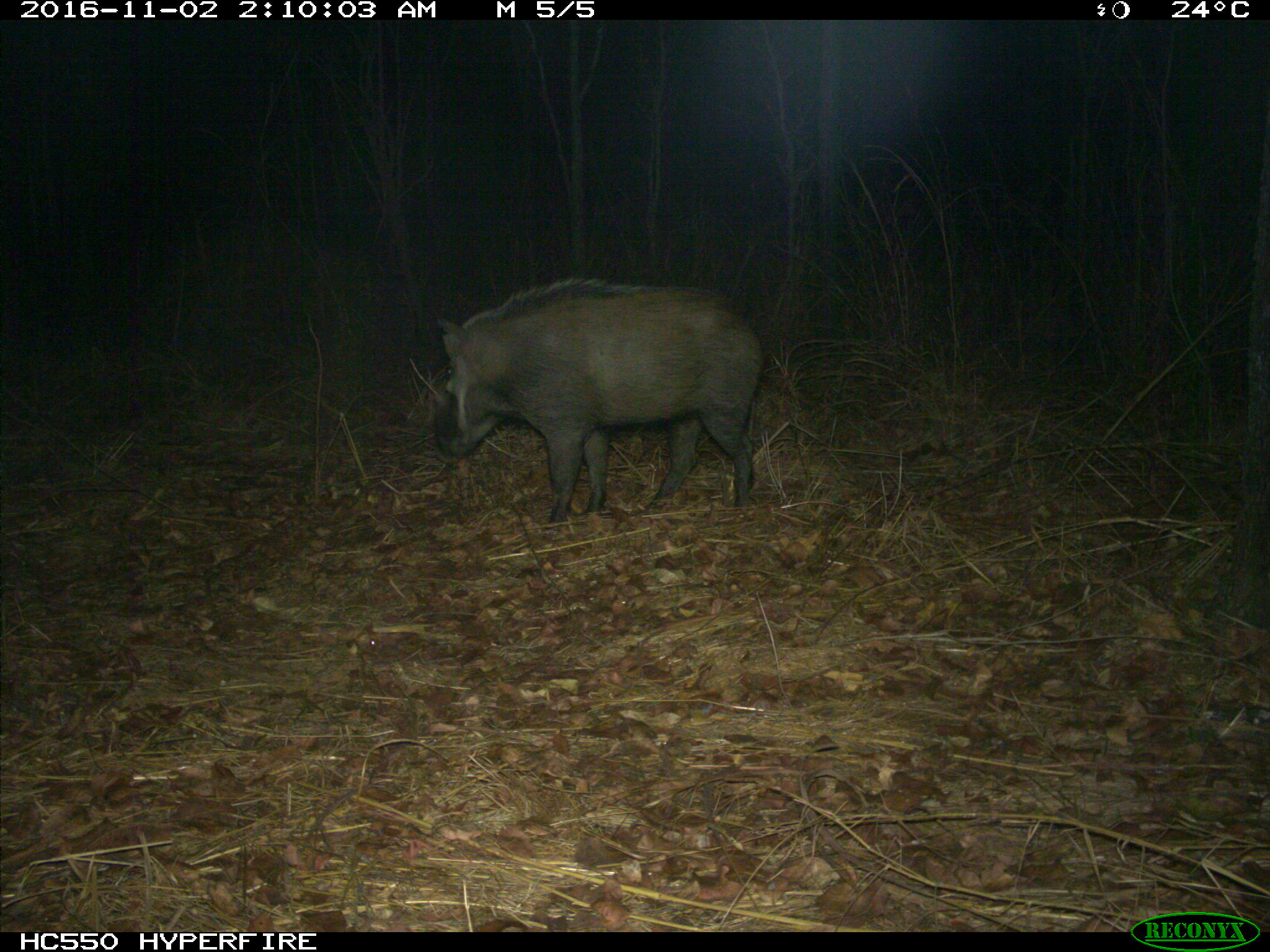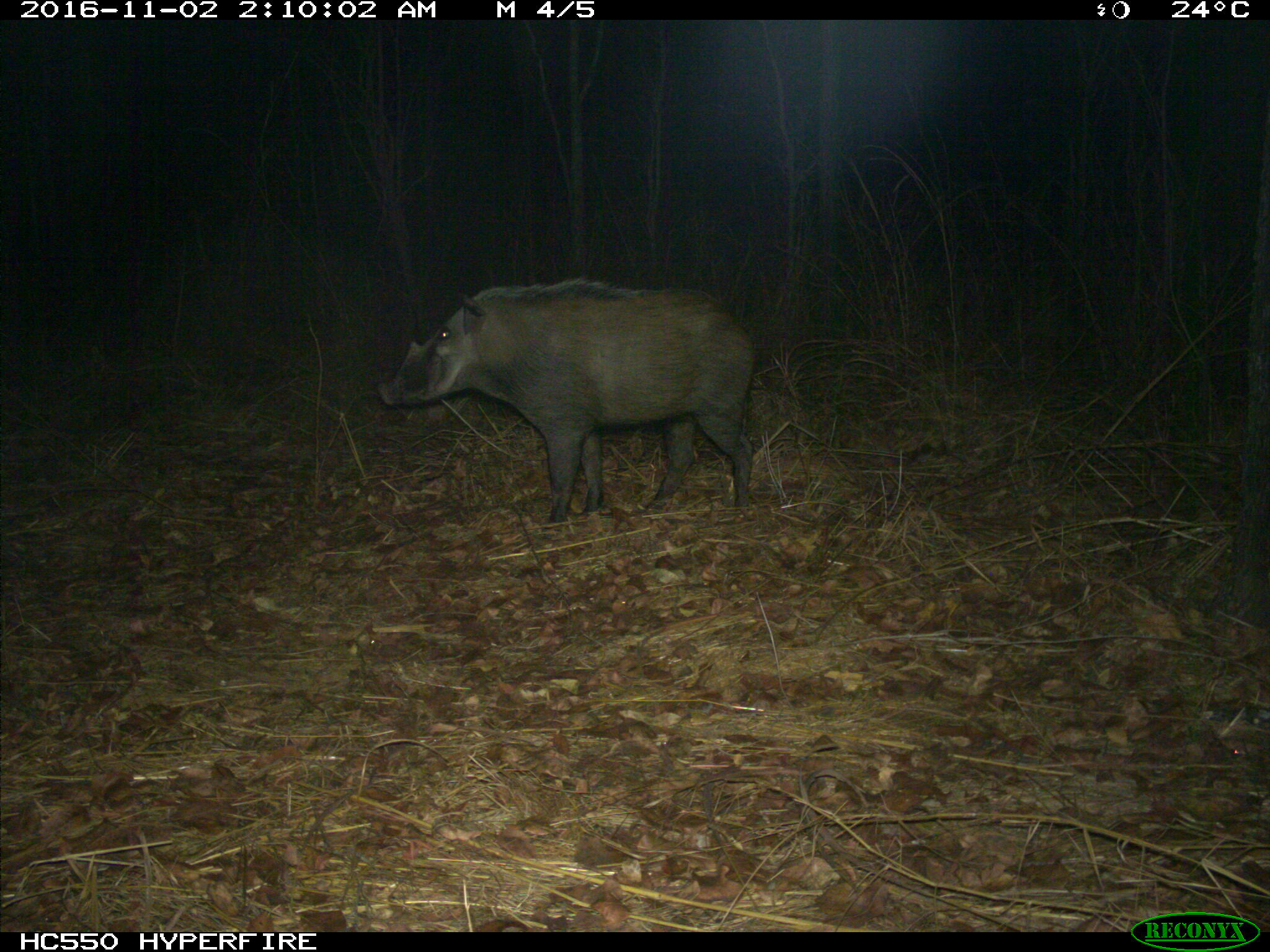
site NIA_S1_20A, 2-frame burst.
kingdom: Animalia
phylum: Chordata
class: Mammalia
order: Artiodactyla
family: Suidae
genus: Potamochoerus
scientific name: Potamochoerus larvatus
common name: bushpig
Bushpig (Potamochoerus larvatus), count 1. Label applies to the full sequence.